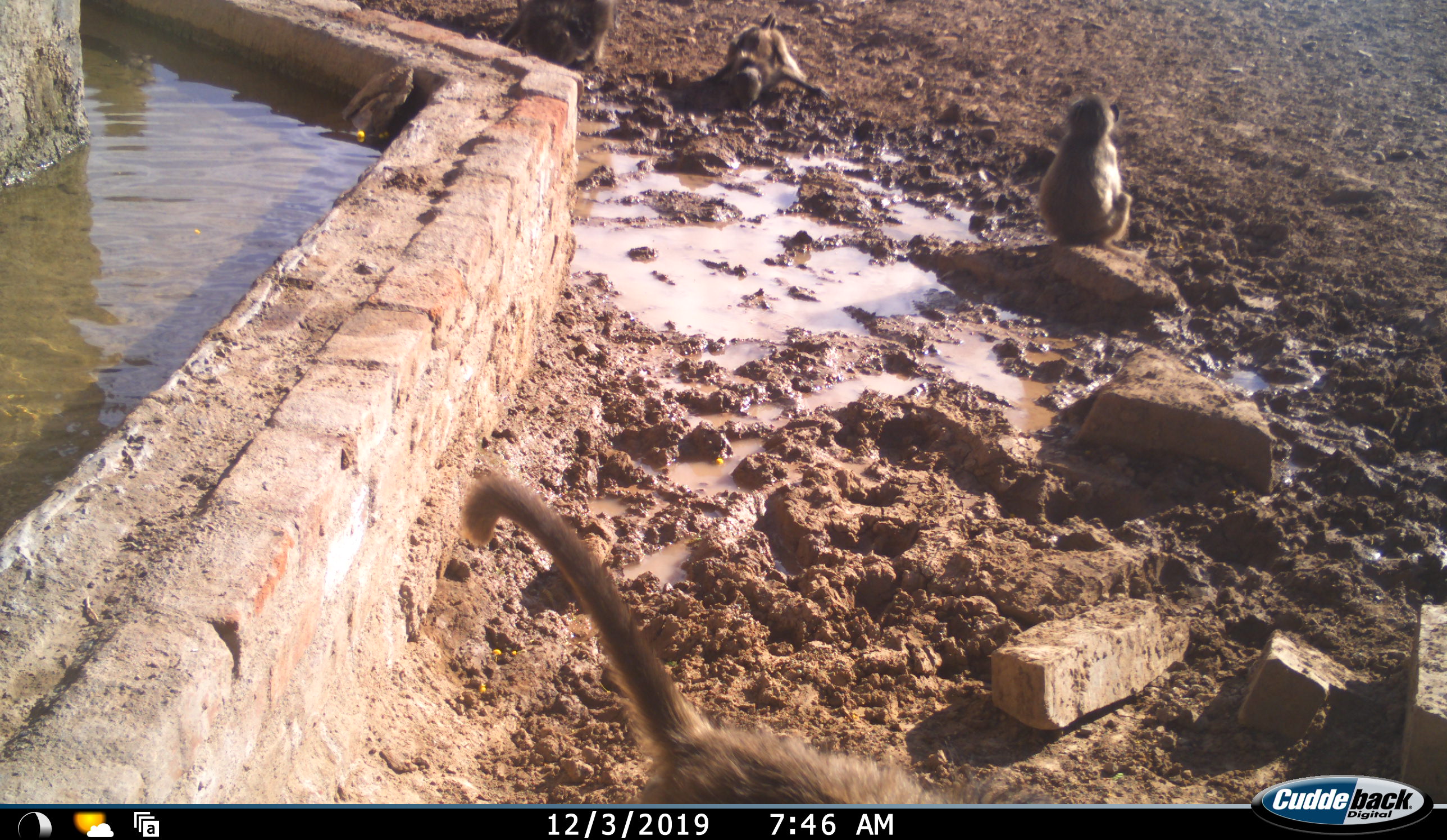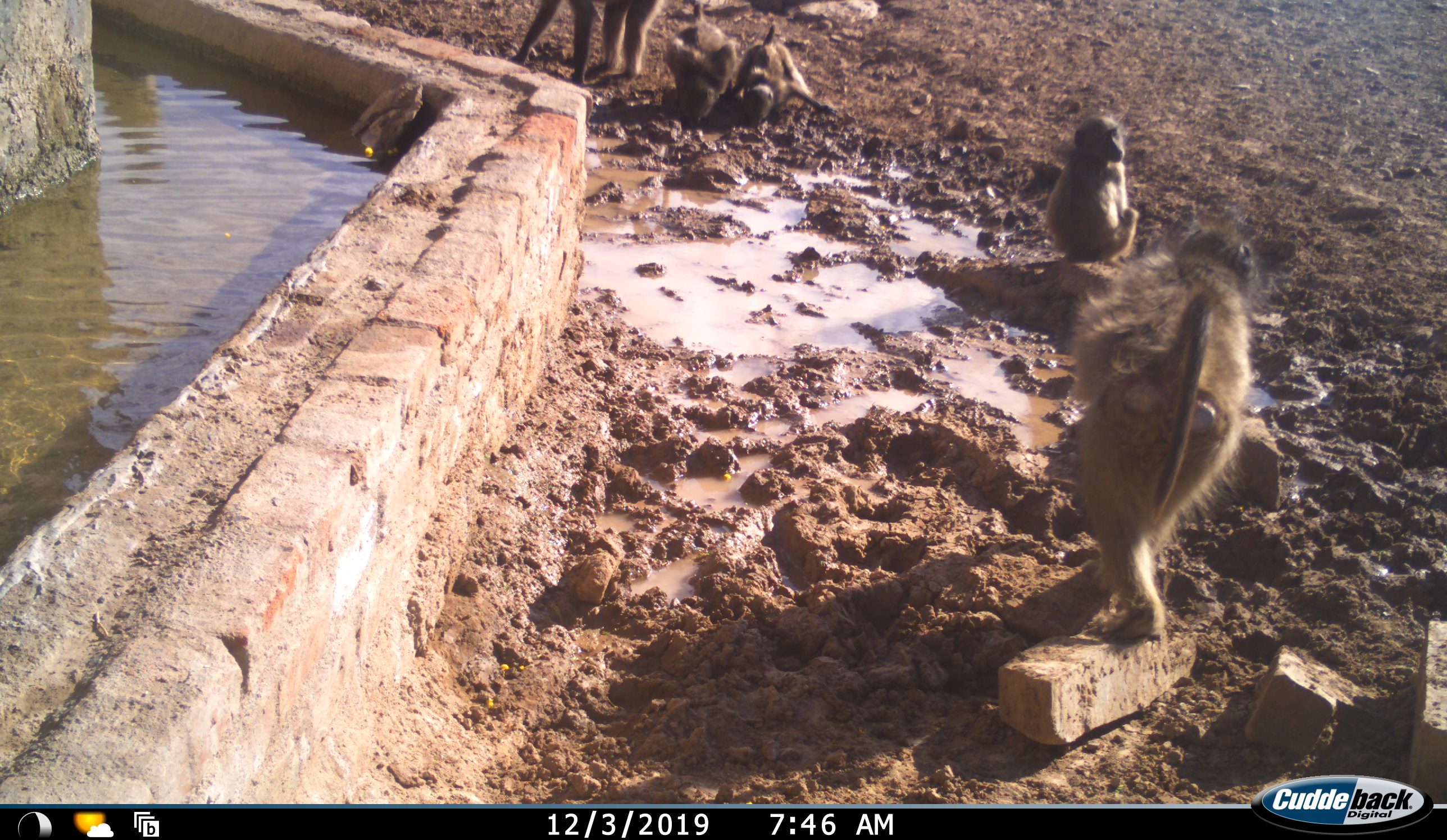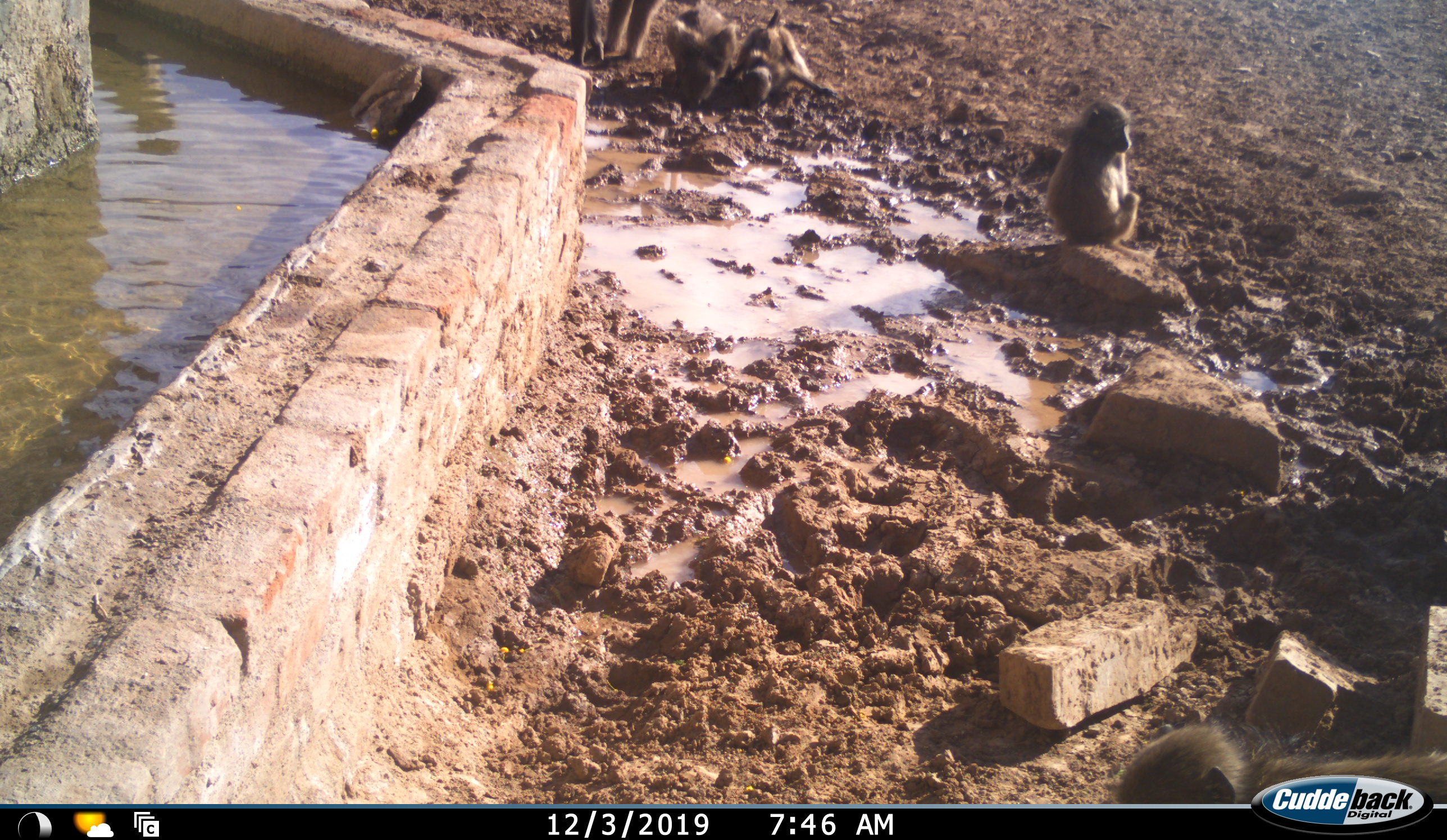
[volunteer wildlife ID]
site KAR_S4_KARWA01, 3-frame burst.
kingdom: Animalia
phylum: Chordata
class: Mammalia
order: Primates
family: Cercopithecidae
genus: Papio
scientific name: Papio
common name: baboon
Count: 5.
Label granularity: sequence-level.